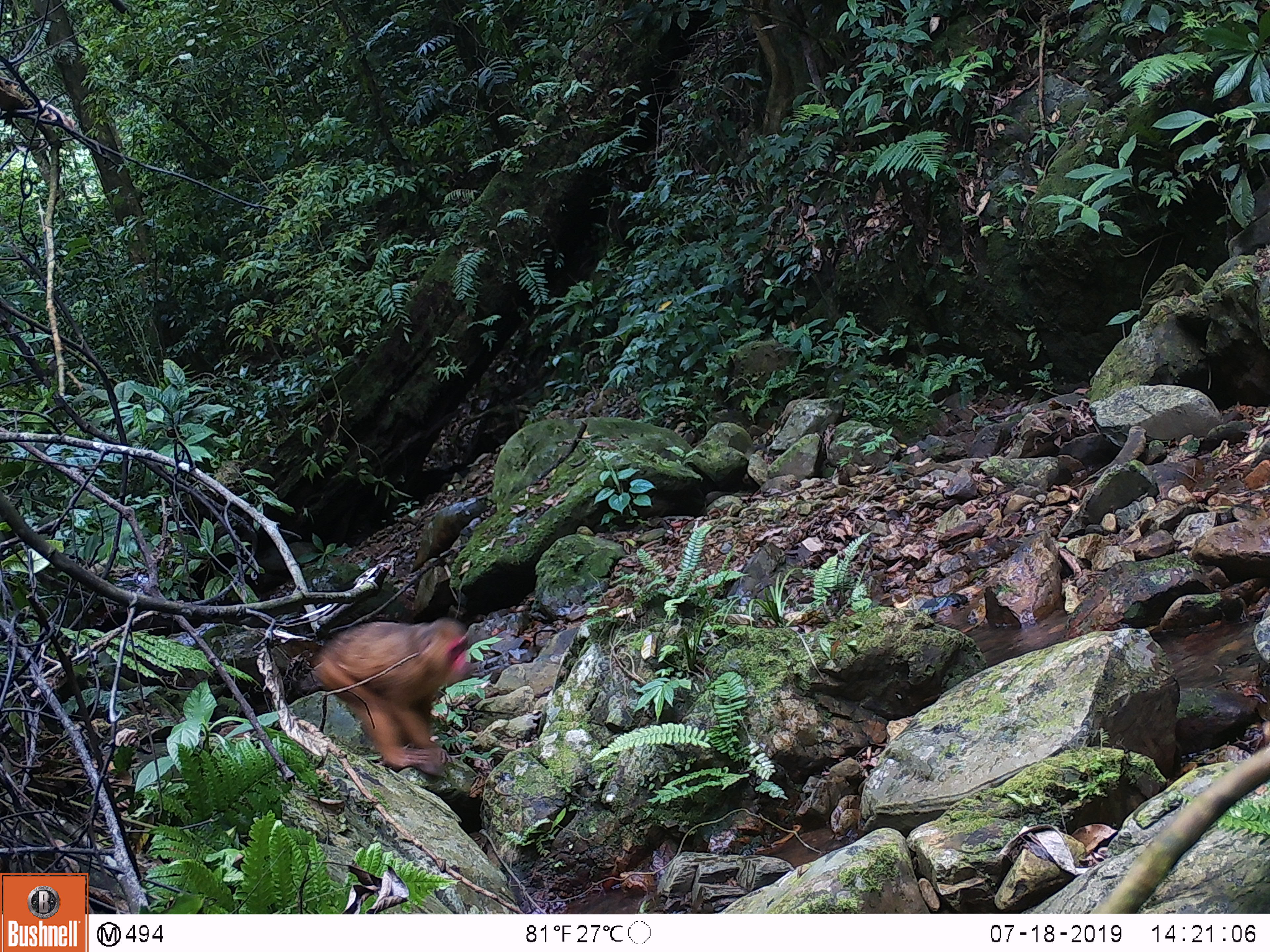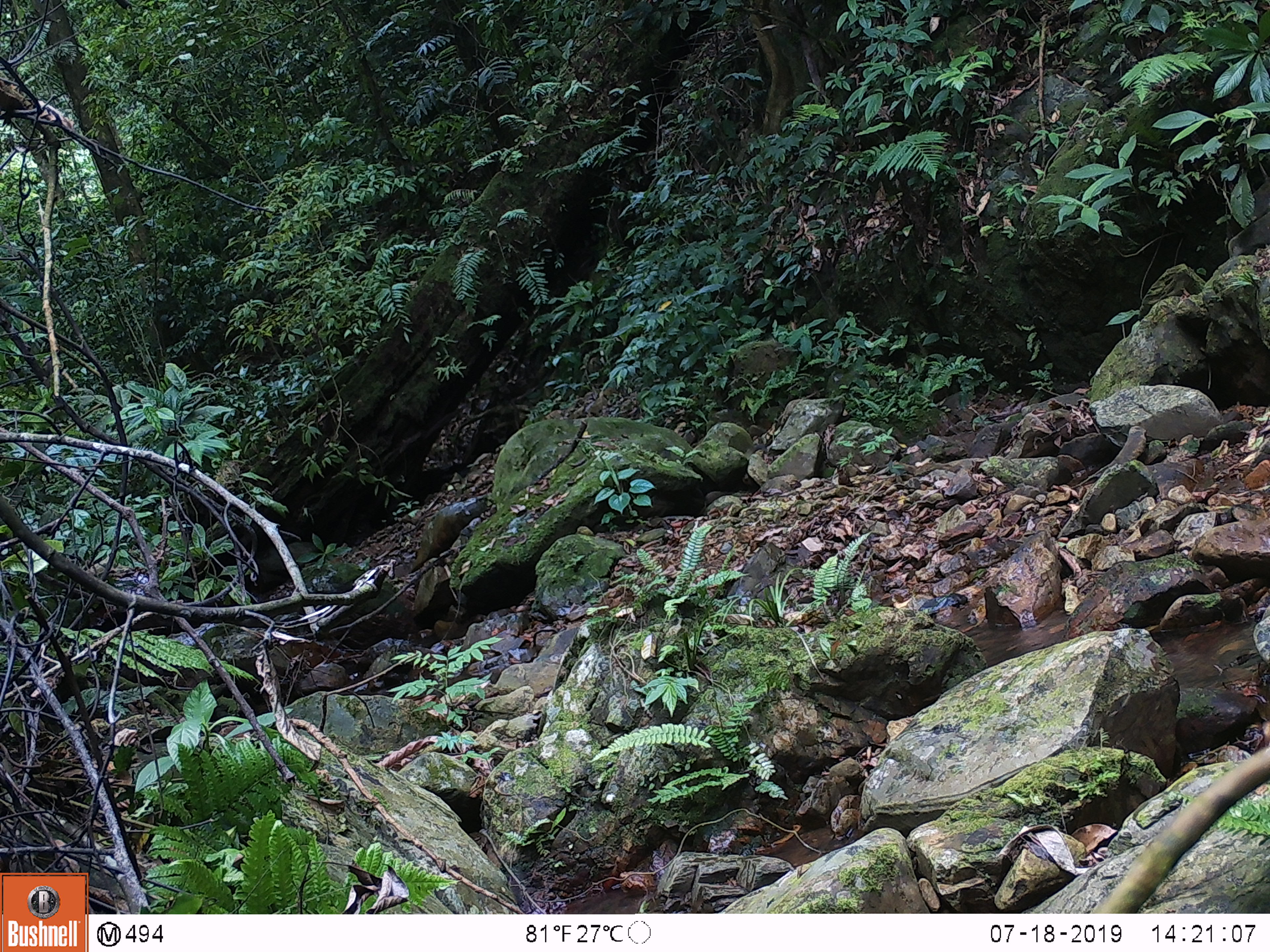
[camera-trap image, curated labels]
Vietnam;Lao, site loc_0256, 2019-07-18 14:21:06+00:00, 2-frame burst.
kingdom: Animalia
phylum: Chordata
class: Mammalia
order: Primates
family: Cercopithecidae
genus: Macaca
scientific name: Macaca arctoides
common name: stump-tailed macaque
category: stump tailed macaque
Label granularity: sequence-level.